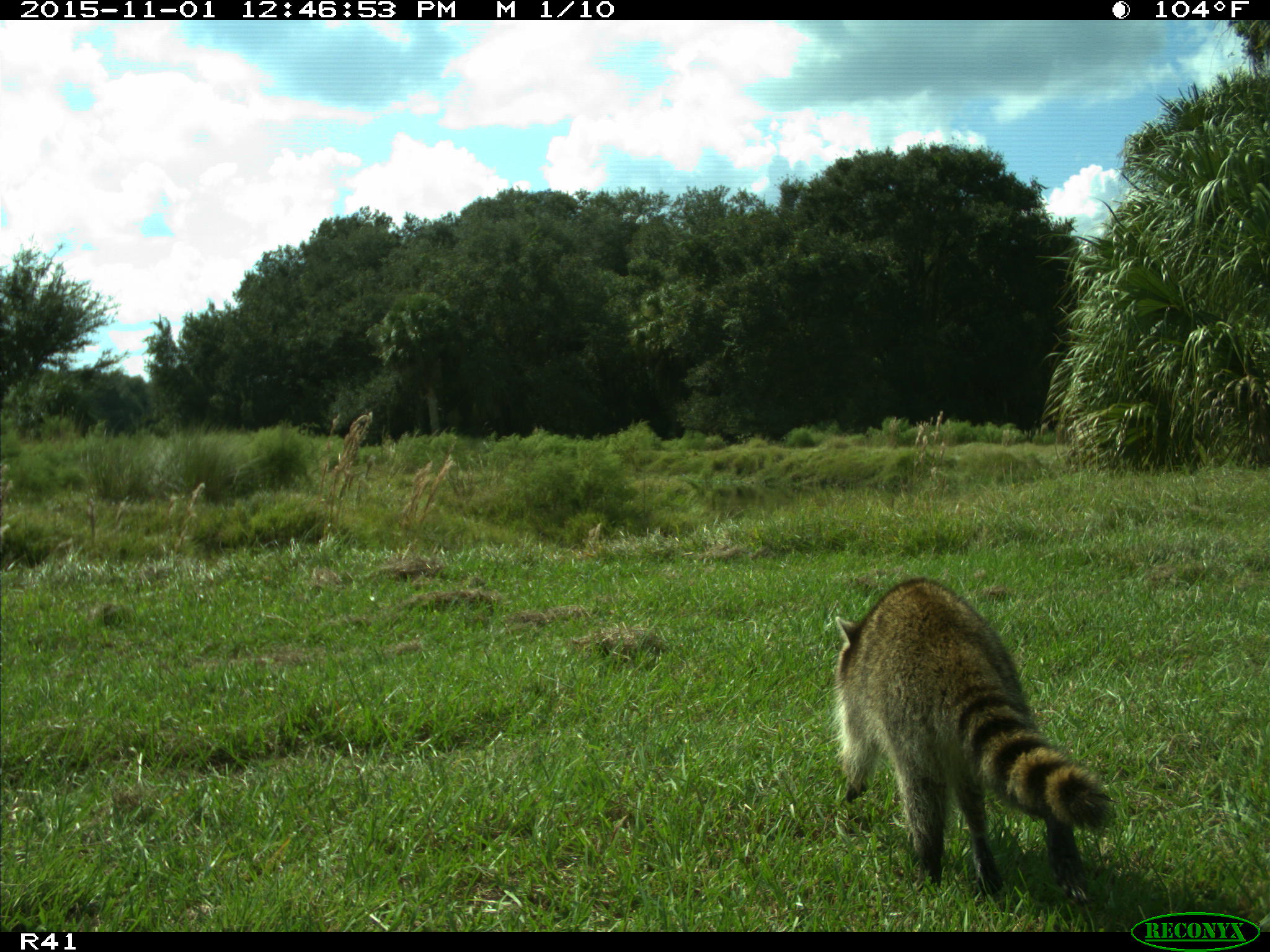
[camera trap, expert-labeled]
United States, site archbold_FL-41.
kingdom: Animalia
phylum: Chordata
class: Mammalia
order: Carnivora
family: Procyonidae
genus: Procyon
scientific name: Procyon lotor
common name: common raccoon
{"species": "Procyon lotor (common raccoon)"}